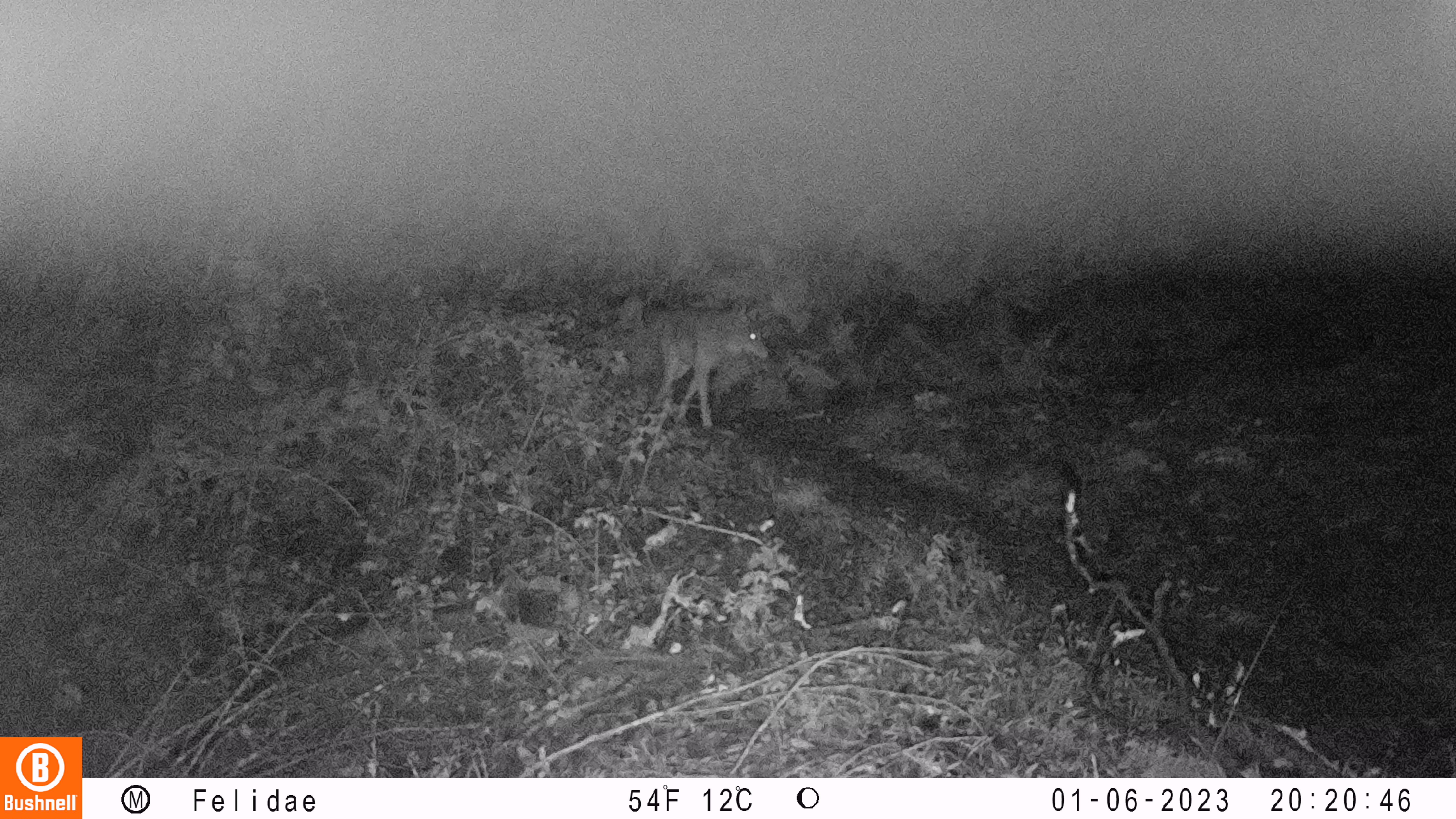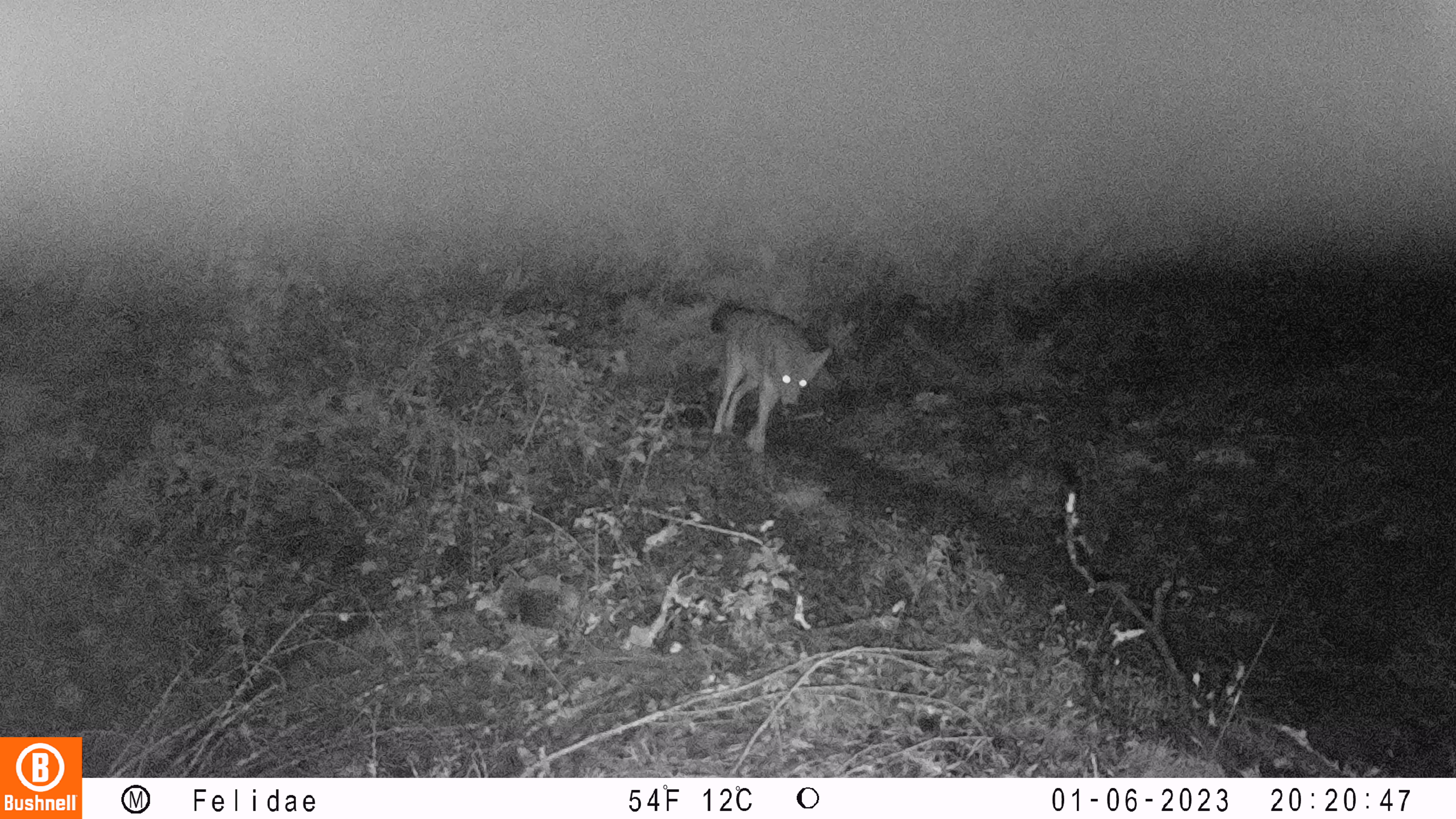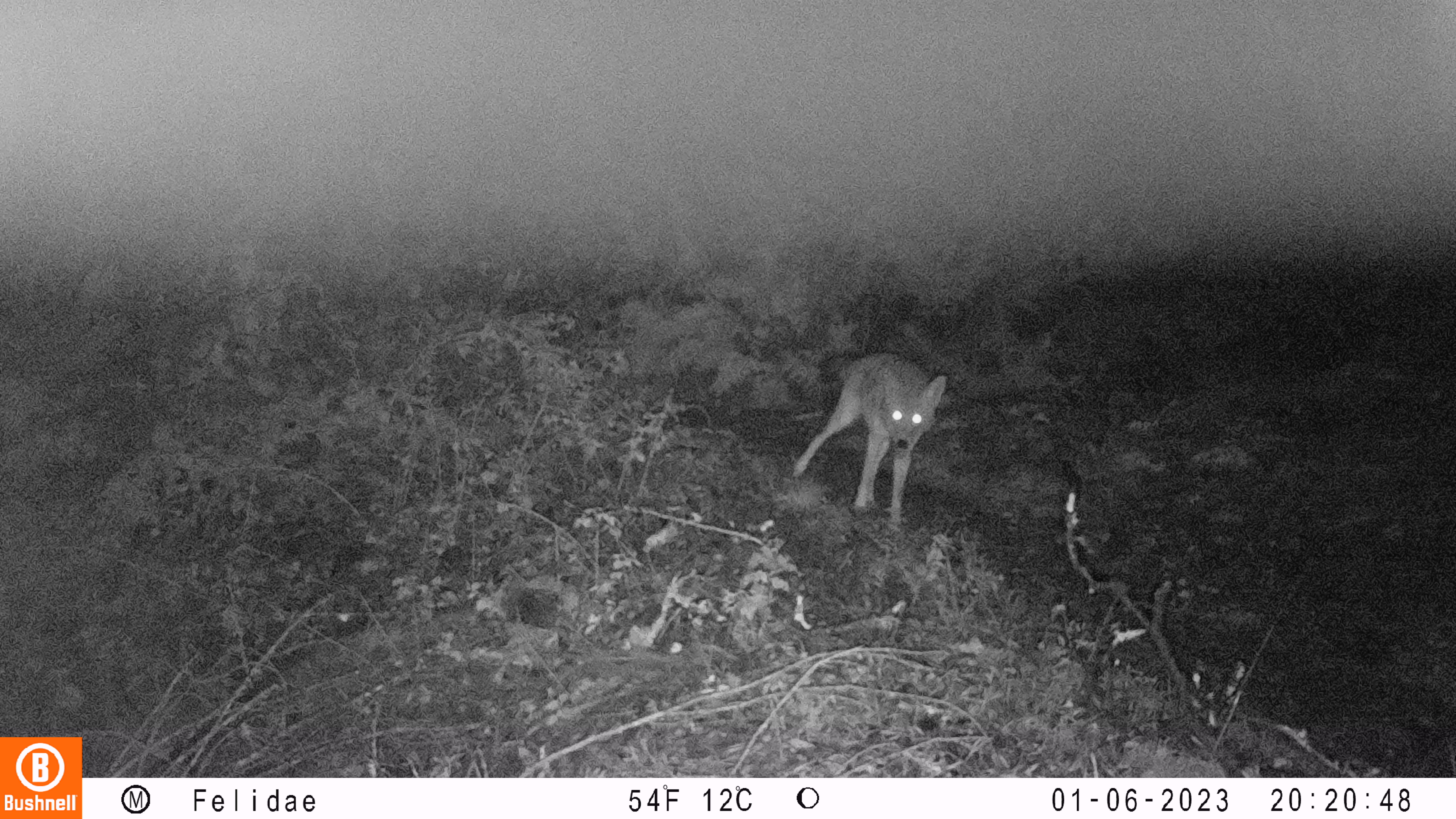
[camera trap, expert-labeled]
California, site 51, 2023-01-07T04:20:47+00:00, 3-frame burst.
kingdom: Animalia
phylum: Chordata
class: Mammalia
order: Carnivora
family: Canidae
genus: Canis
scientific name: Canis latrans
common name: coyote